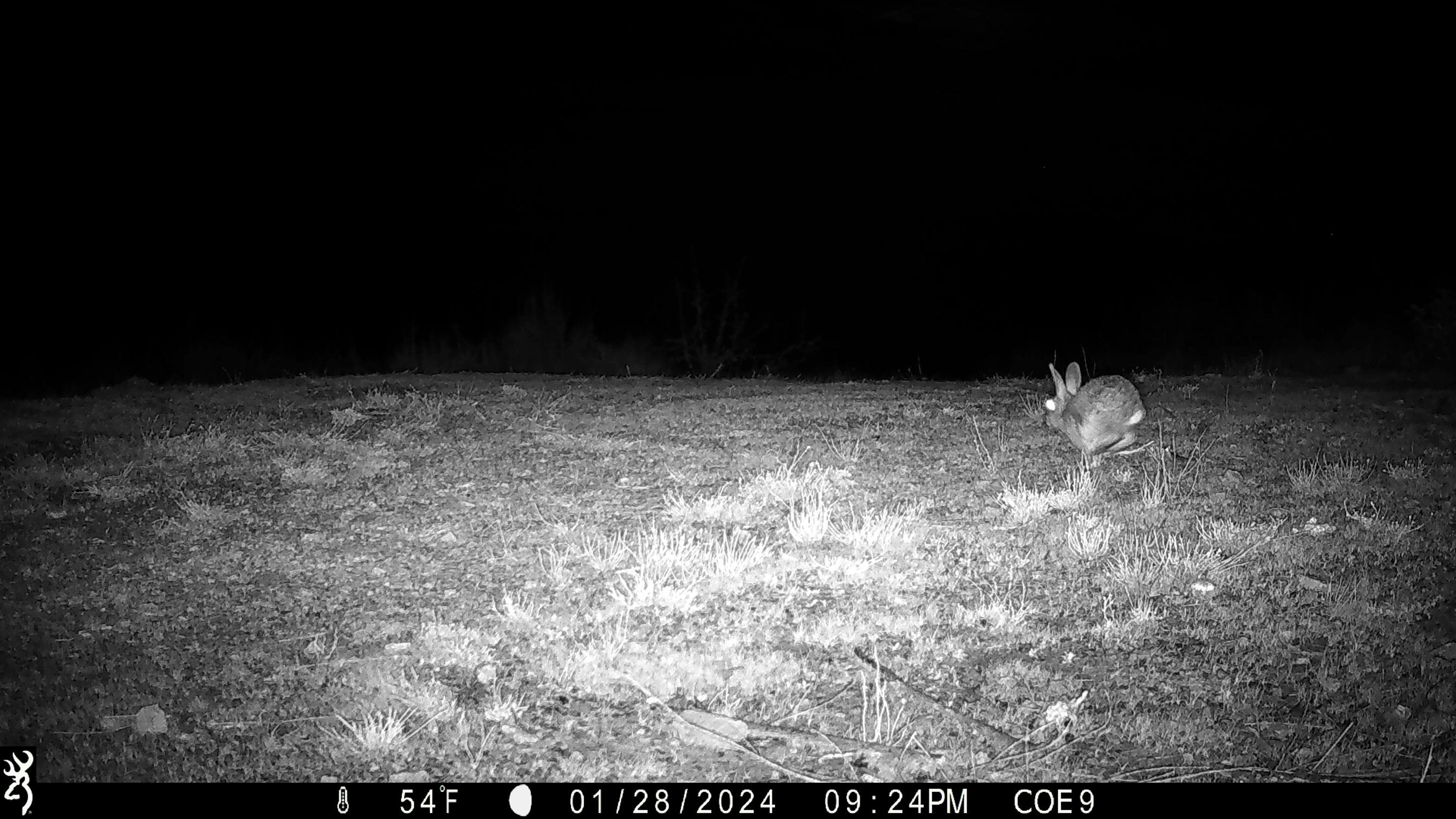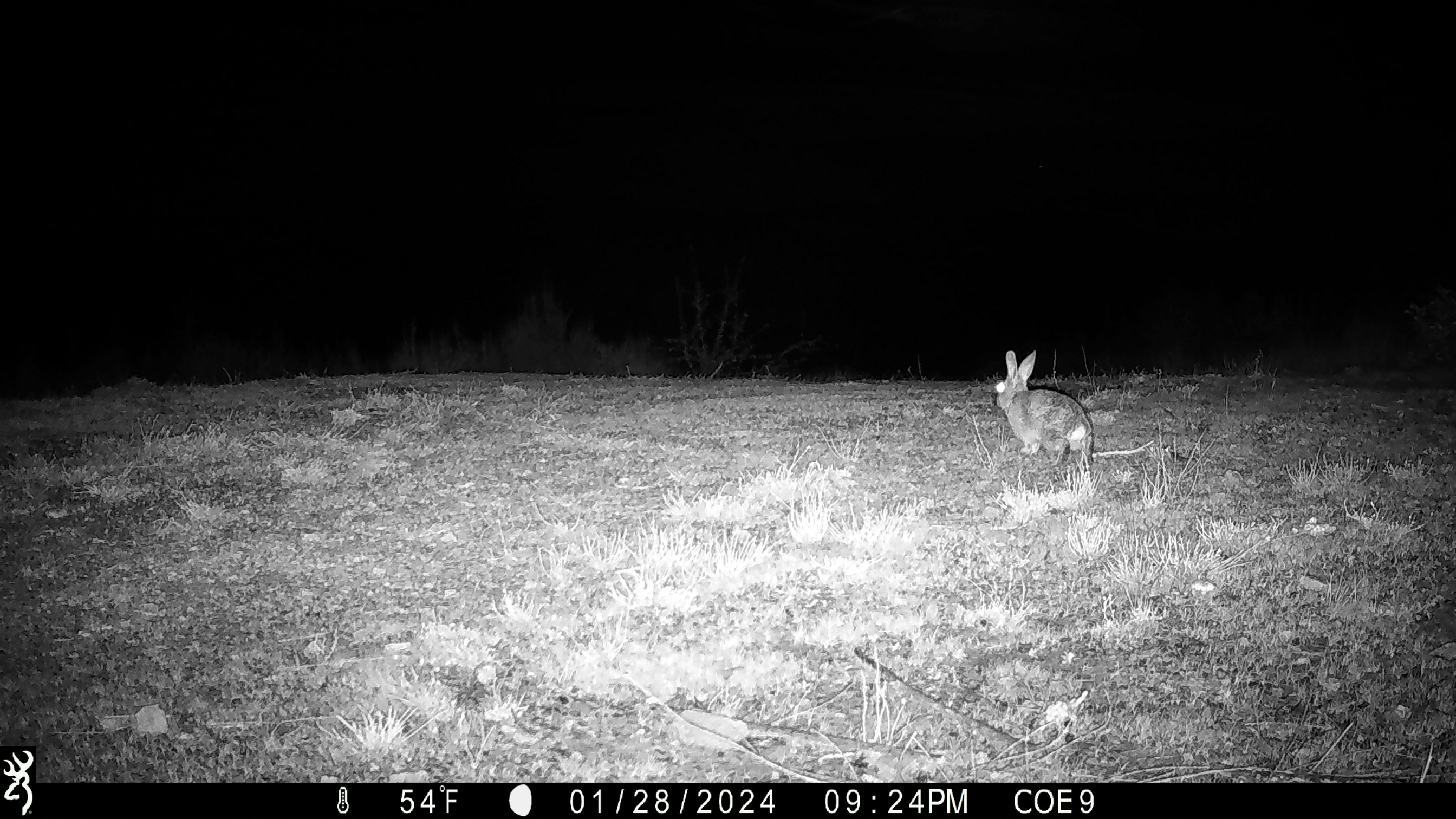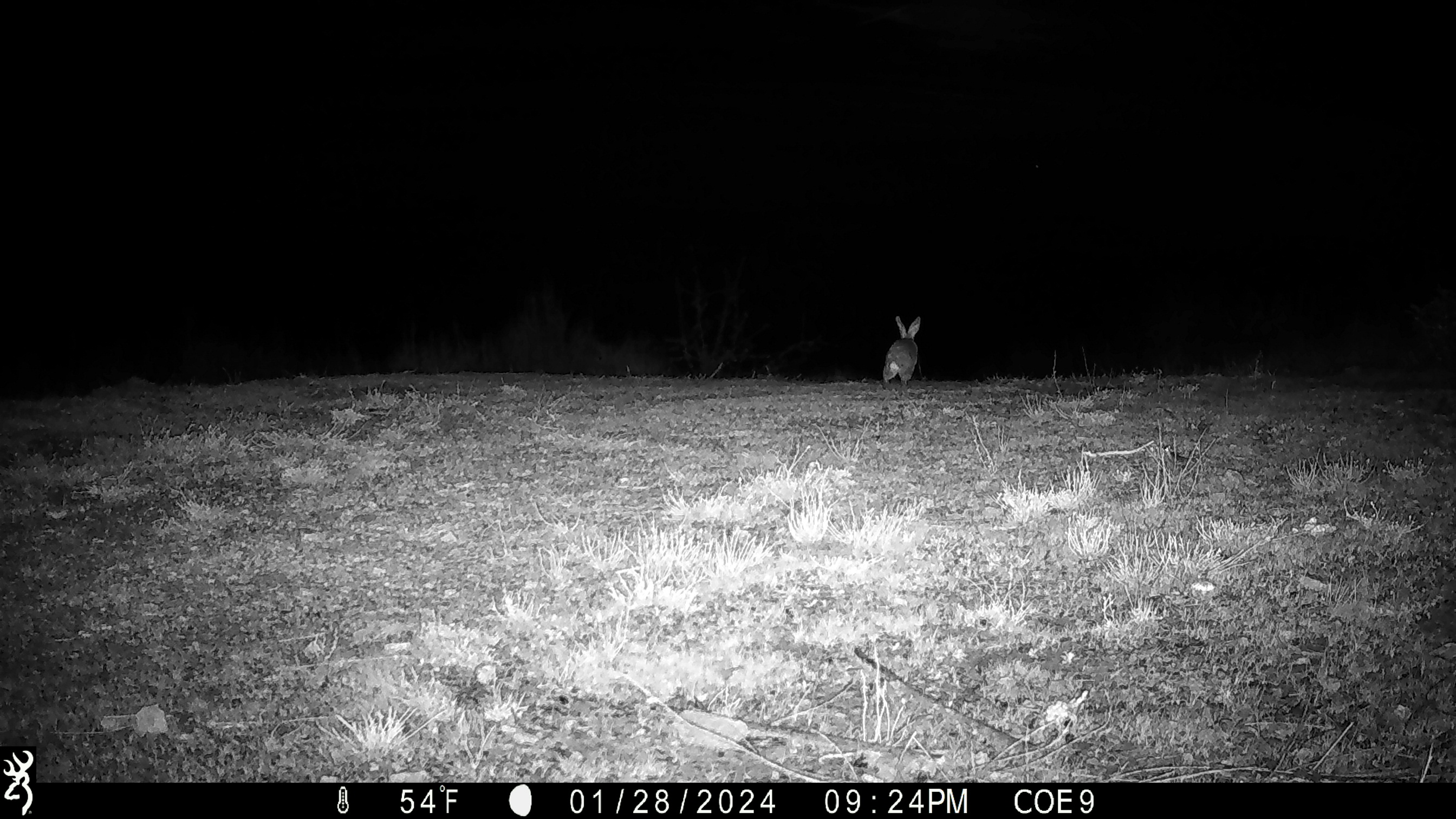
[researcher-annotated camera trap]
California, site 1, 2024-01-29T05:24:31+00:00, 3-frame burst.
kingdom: Animalia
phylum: Chordata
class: Mammalia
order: Lagomorpha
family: Leporidae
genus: Sylvilagus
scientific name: Sylvilagus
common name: cottontail rabbit